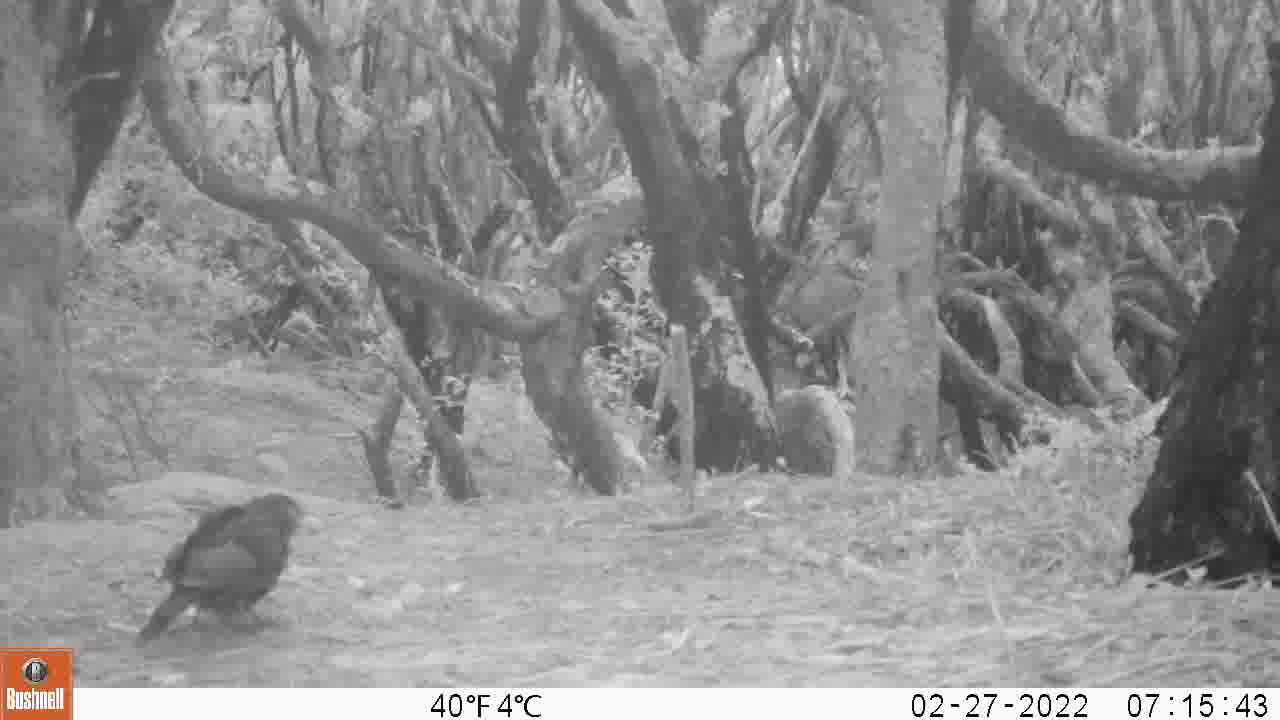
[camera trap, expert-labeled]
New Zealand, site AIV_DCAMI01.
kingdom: Animalia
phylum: Chordata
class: Aves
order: Passeriformes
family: Turdidae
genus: Turdus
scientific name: Turdus merula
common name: eurasian blackbird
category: blackbird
Blackbird (eurasian blackbird) (Turdus merula).